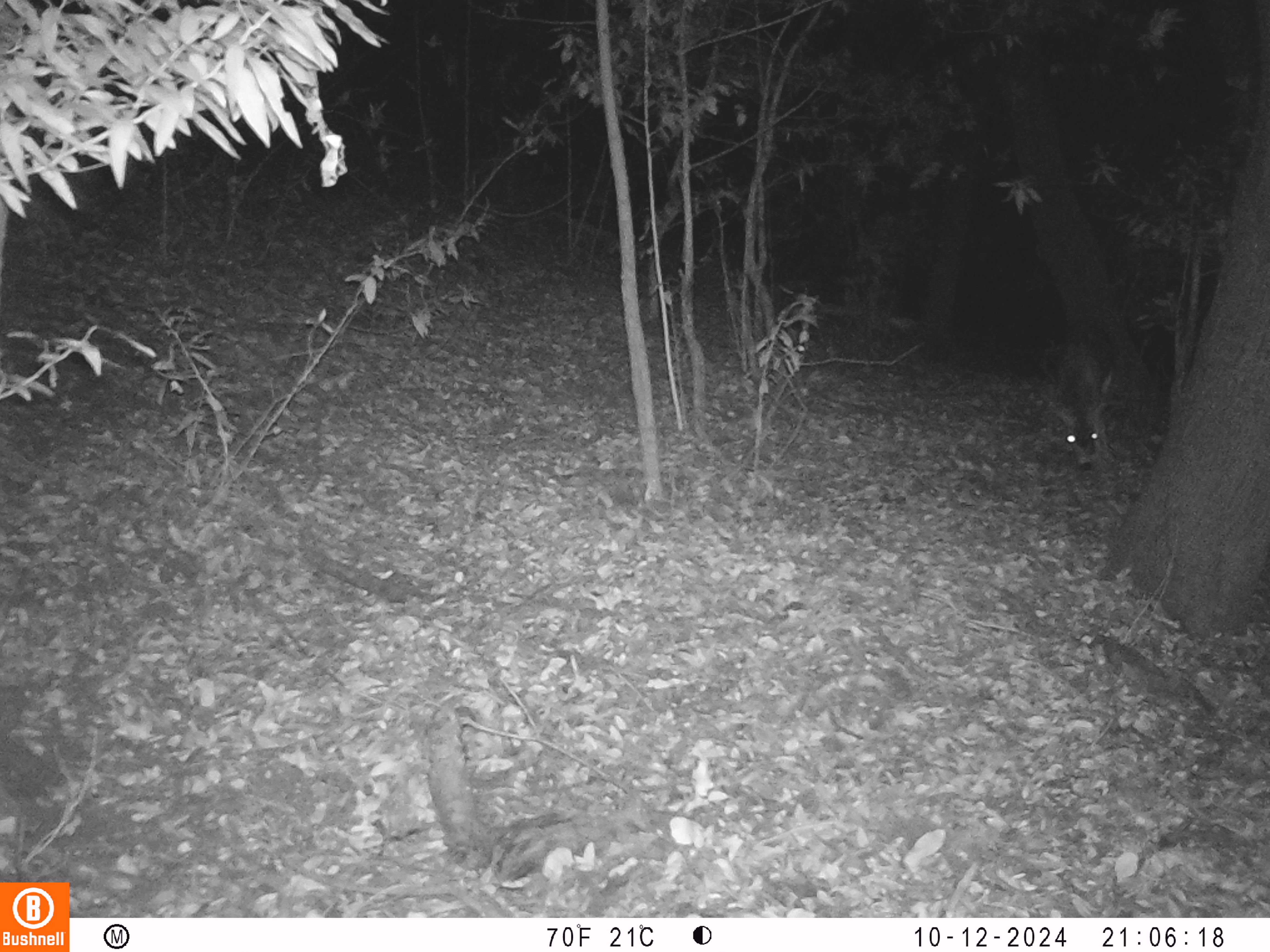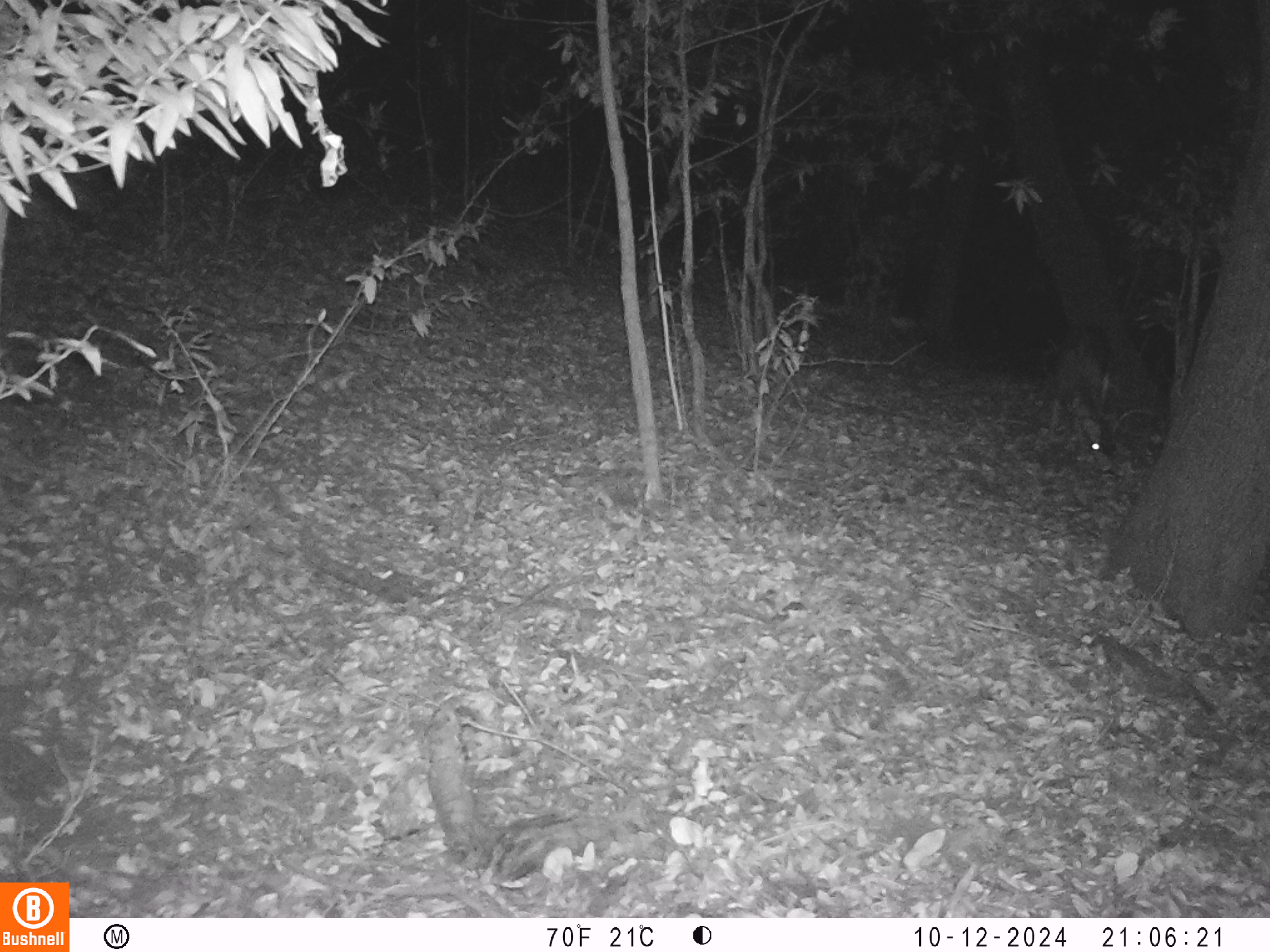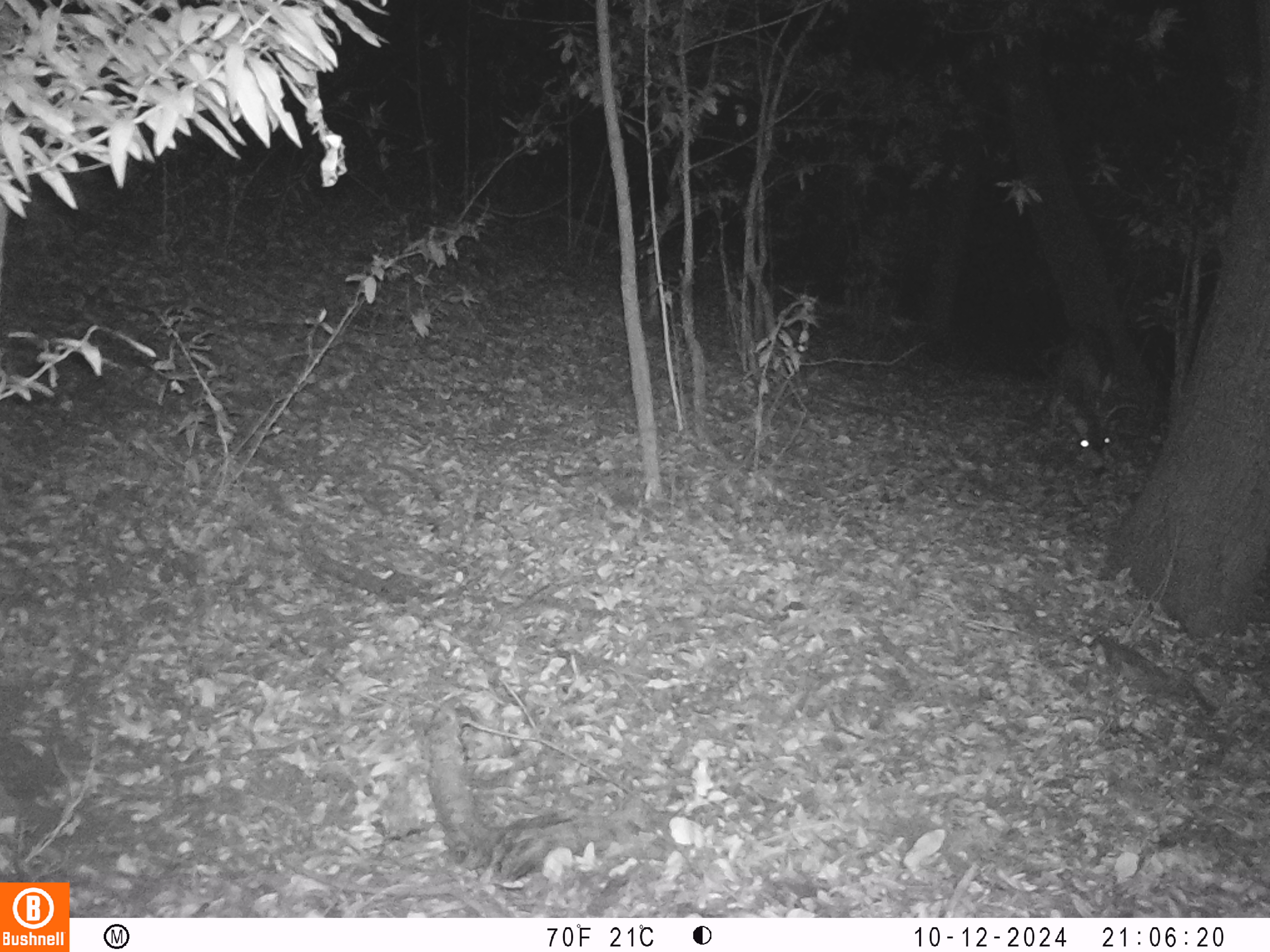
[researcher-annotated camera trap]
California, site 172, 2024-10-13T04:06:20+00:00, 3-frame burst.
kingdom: Animalia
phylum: Chordata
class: Mammalia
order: Artiodactyla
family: Cervidae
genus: Odocoileus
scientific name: Odocoileus hemionus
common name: mule deer